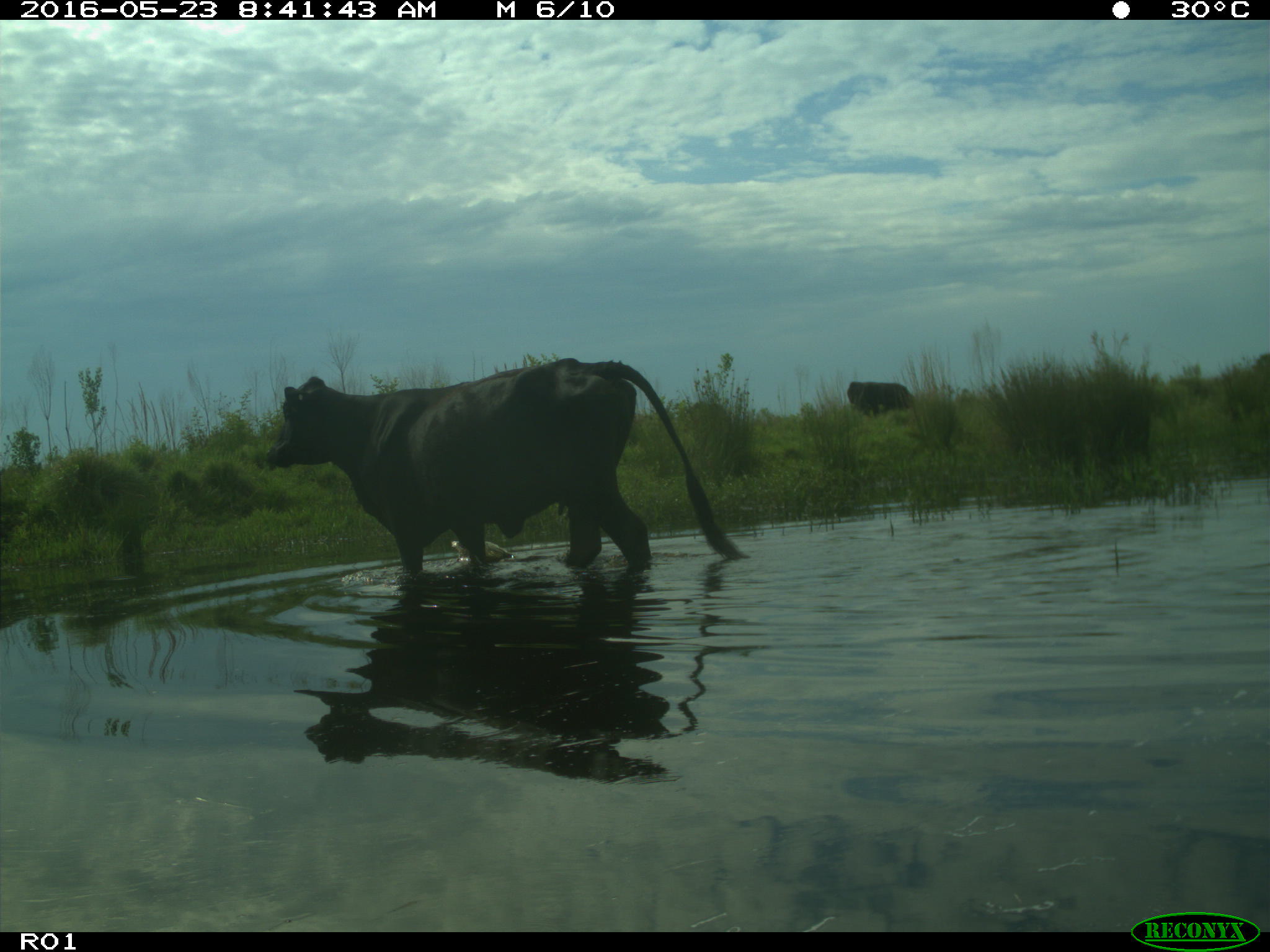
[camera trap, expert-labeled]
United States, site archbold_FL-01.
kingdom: Animalia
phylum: Chordata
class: Mammalia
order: Artiodactyla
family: Bovidae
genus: Bos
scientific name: Bos taurus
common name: domestic cow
Bos taurus (domestic cow).